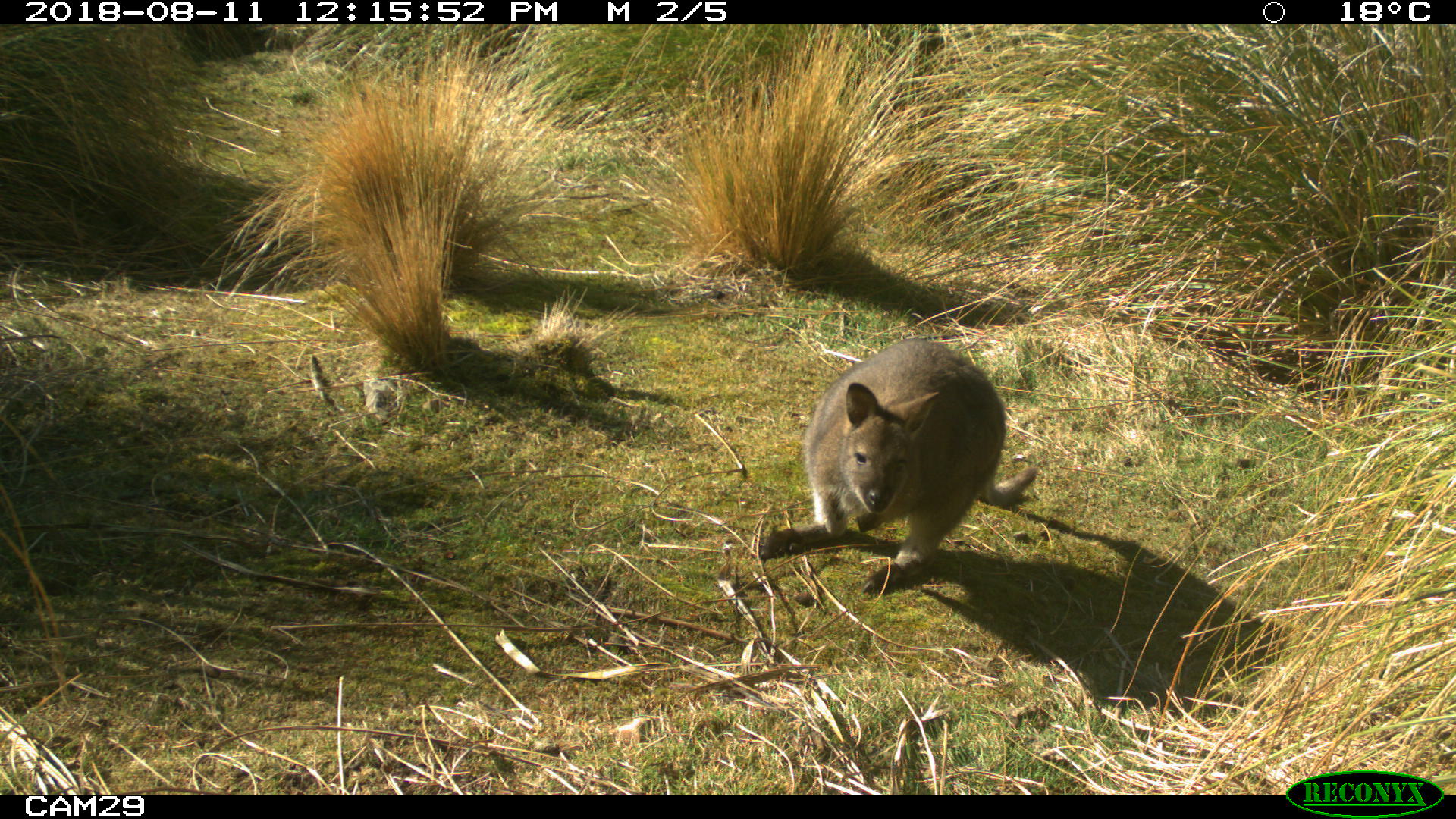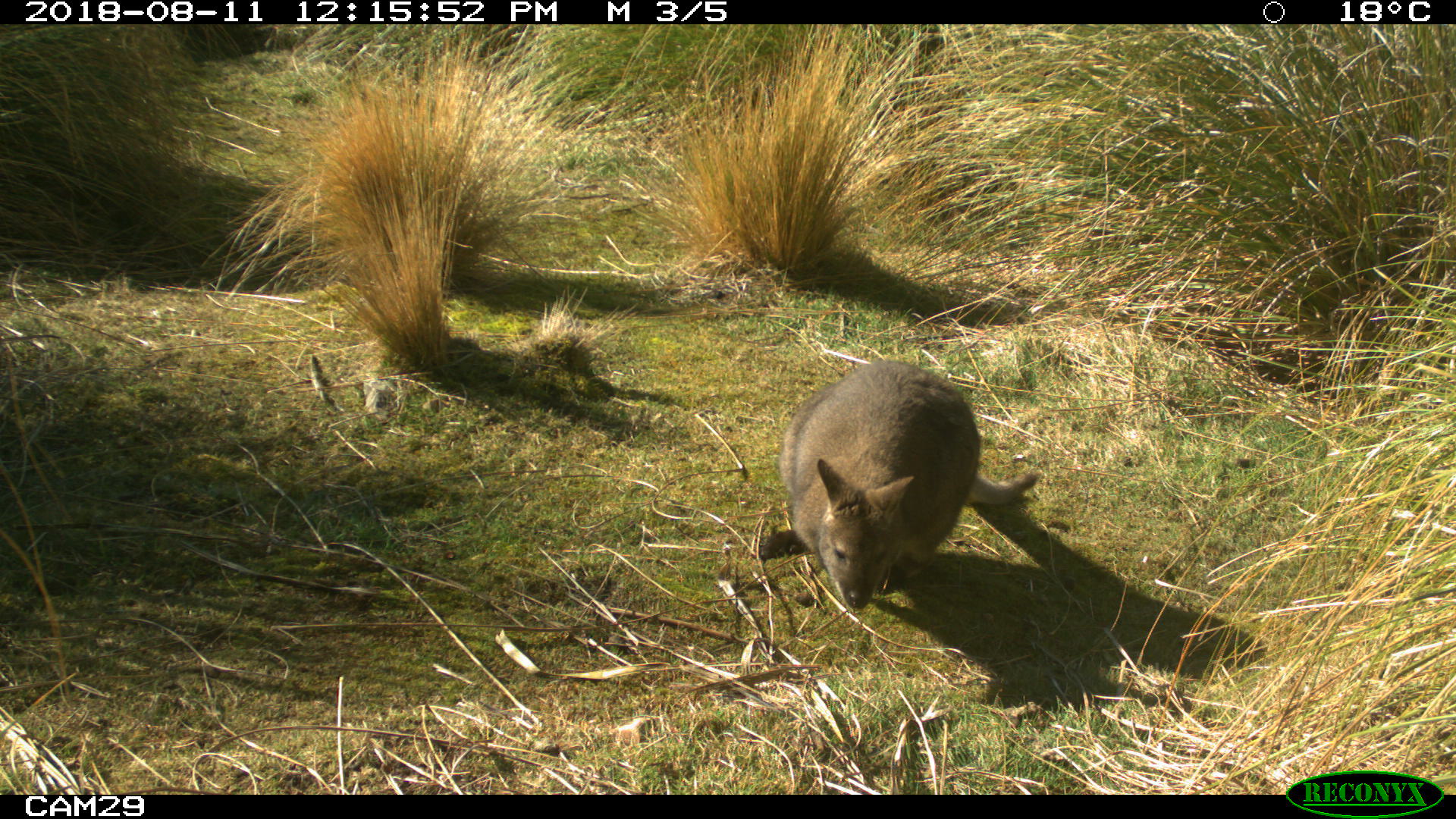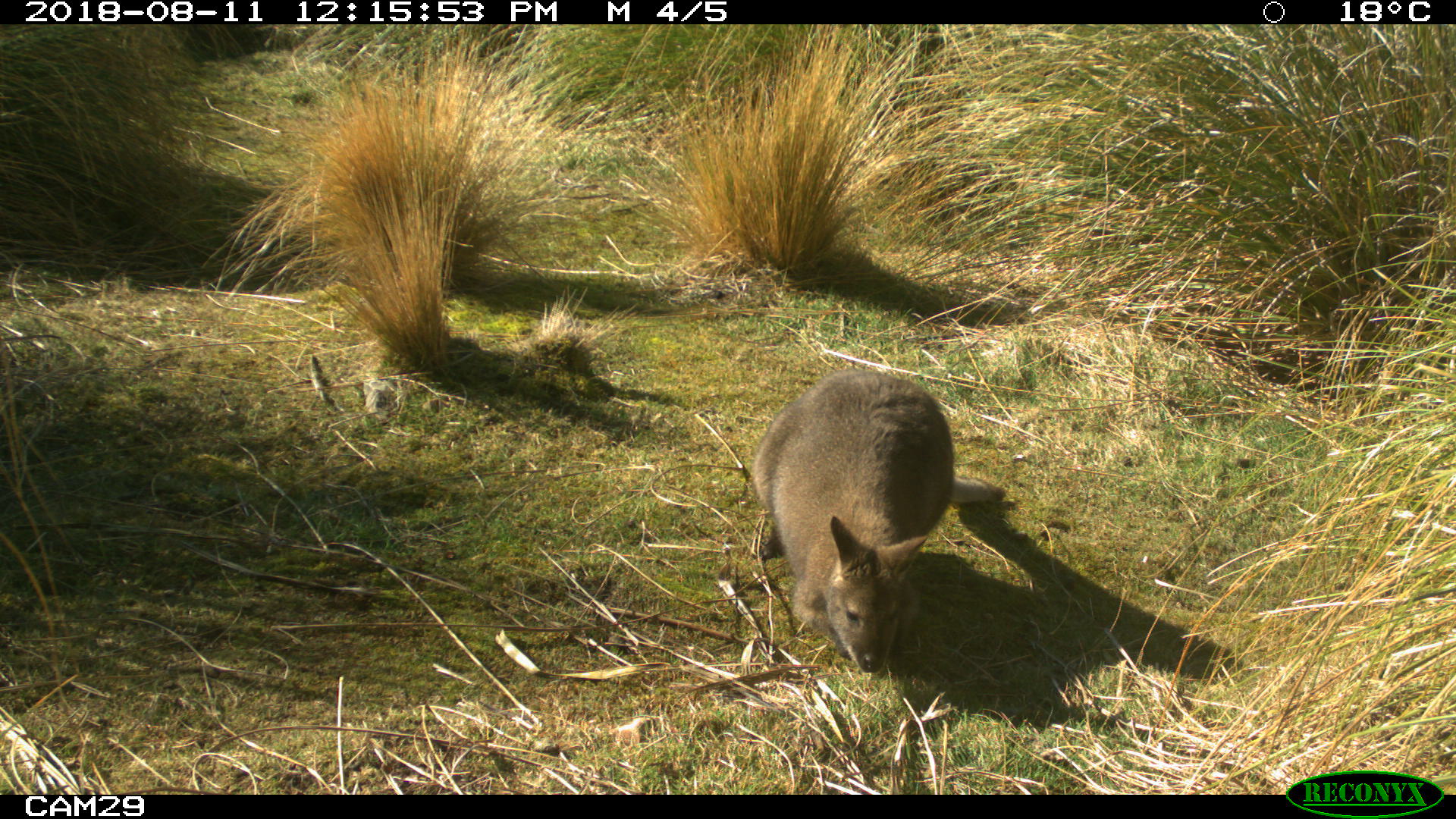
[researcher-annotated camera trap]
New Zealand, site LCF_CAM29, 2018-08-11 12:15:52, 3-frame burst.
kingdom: Animalia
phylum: Chordata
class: Mammalia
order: Diprotodontia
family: Macropodidae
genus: Notamacropus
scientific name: Notamacropus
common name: wallaby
Wallaby (Notamacropus).